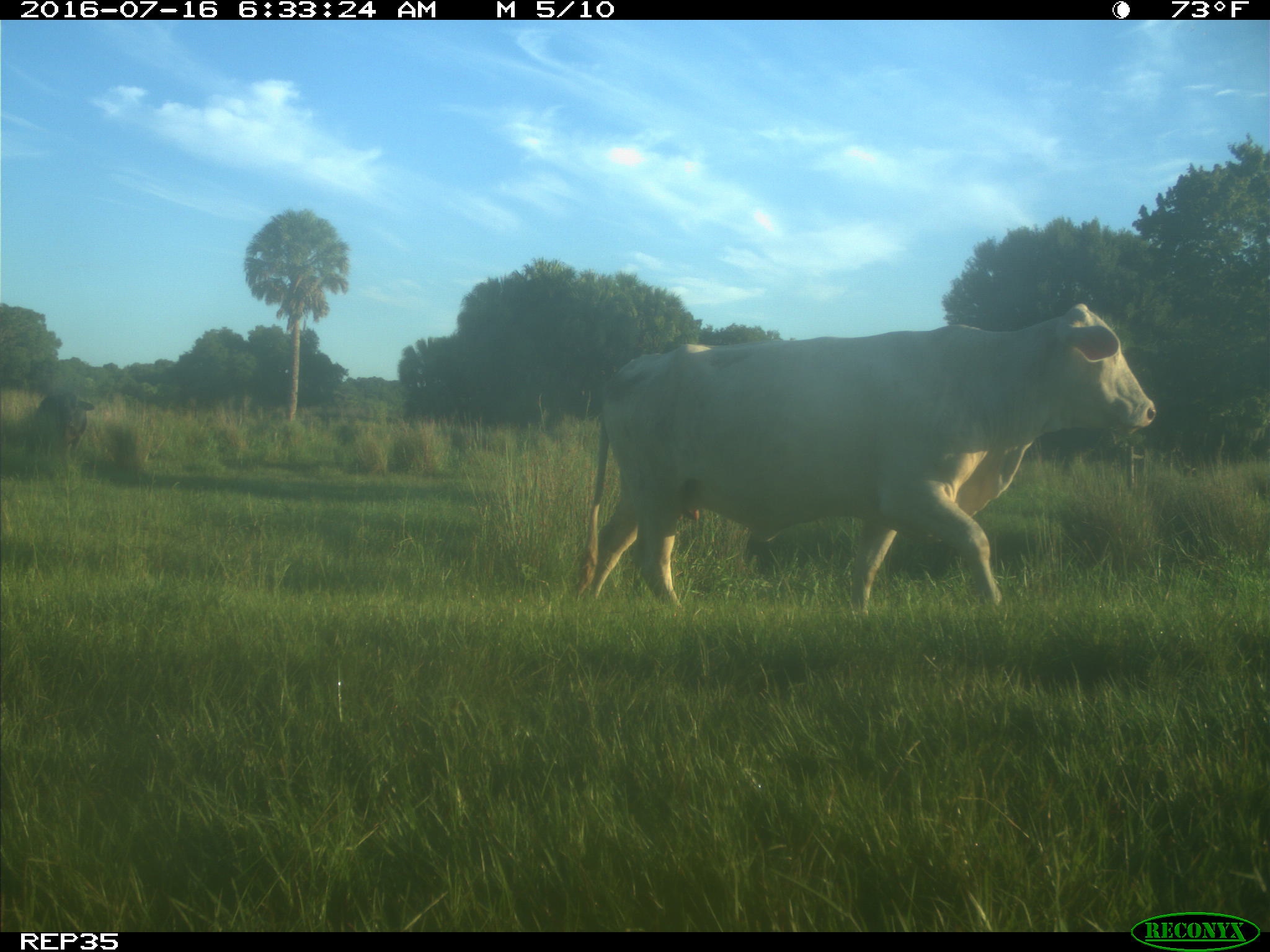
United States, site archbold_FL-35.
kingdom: Animalia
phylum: Chordata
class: Mammalia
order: Artiodactyla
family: Bovidae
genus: Bos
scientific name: Bos taurus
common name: domestic cow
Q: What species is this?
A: Bos taurus (domestic cow).